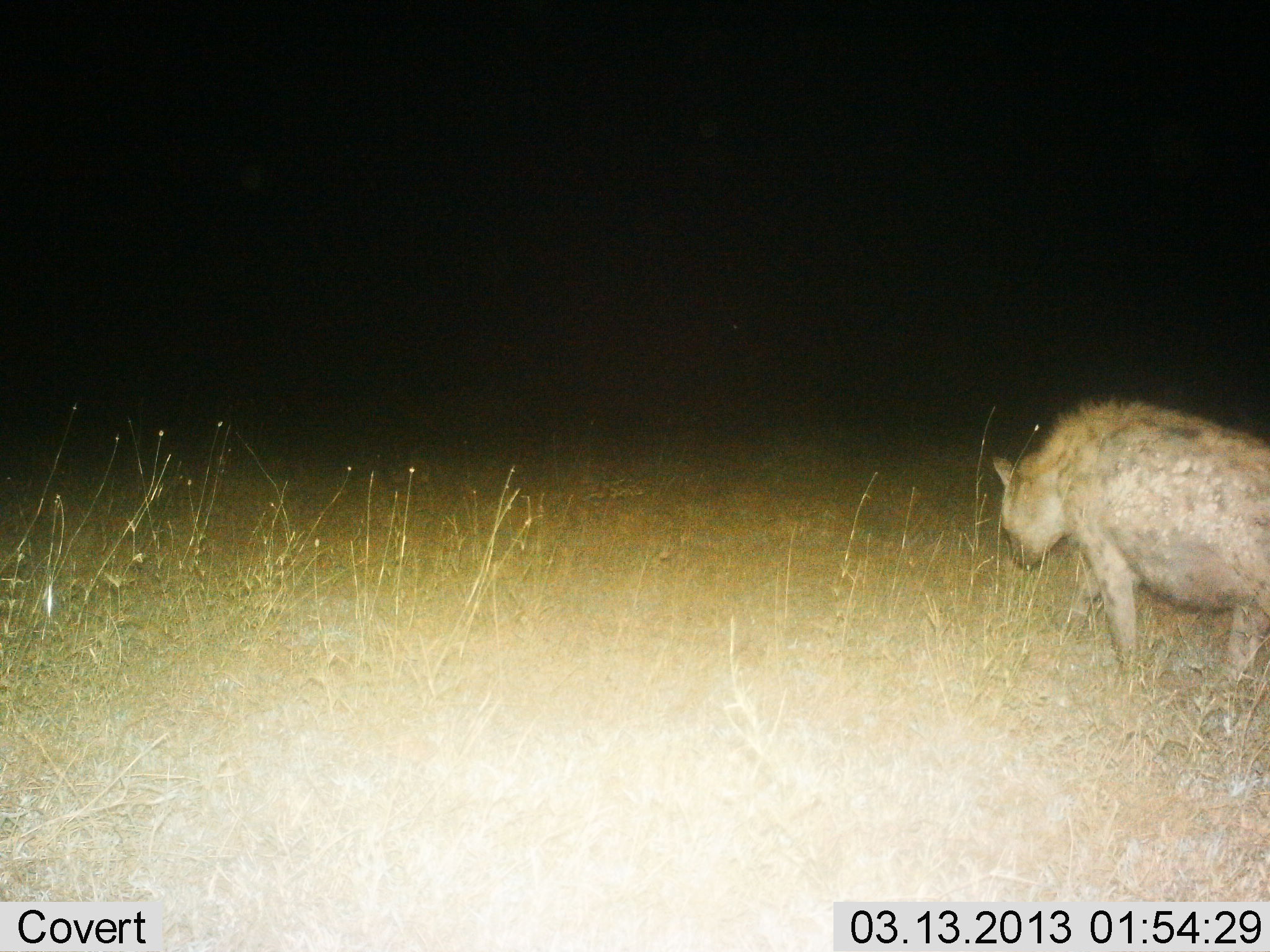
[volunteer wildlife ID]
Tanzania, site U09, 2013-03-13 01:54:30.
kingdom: Animalia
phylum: Chordata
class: Mammalia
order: Carnivora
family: Hyaenidae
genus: Crocuta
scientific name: Crocuta crocuta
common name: spotted hyena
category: hyenaspotted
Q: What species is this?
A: Hyenaspotted (spotted hyena) (Crocuta crocuta).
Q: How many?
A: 1.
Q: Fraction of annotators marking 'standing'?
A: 27%.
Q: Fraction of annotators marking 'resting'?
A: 0%.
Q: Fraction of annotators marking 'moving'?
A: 82%.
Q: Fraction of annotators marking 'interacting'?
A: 0%.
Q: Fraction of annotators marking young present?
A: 0%.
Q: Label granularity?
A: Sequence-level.